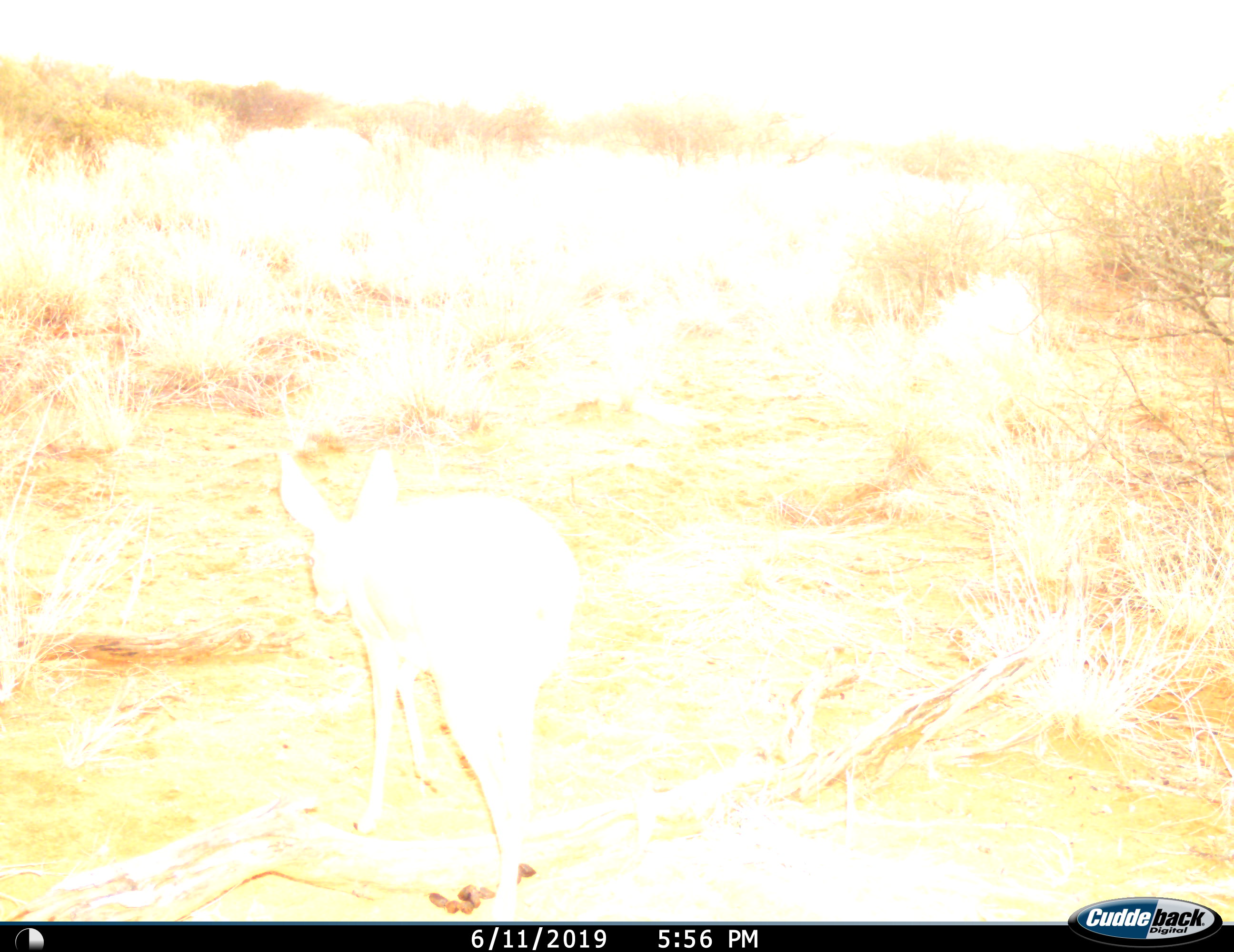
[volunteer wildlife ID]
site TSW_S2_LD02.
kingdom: Animalia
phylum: Chordata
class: Mammalia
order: Artiodactyla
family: Bovidae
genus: Raphicerus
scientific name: Raphicerus campestris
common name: steenbok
Steenbok (Raphicerus campestris), count 1. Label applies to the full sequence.